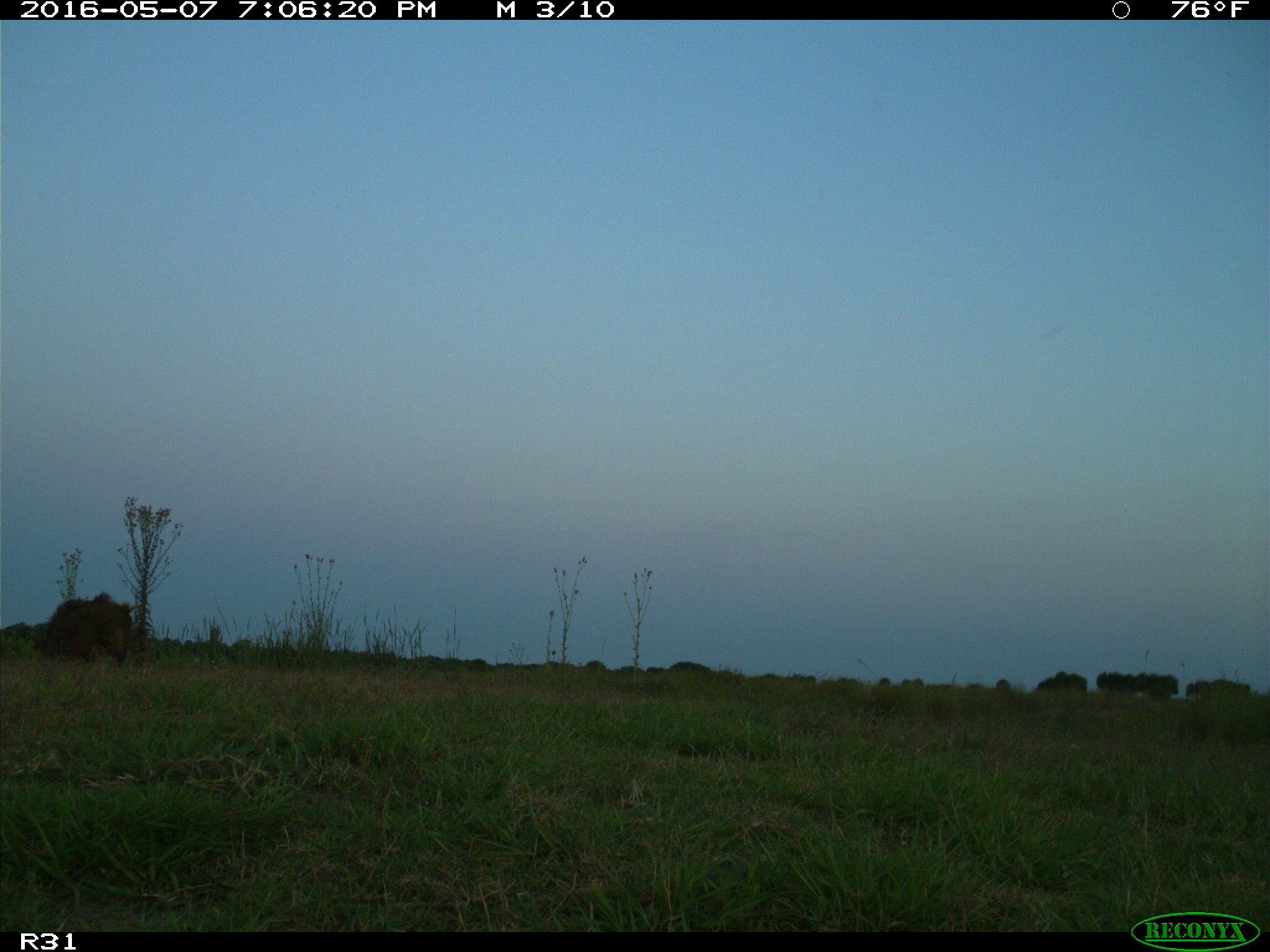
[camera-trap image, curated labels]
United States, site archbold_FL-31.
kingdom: Animalia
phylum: Chordata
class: Mammalia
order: Artiodactyla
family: Suidae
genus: Sus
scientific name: Sus scrofa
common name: wild boar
Sus scrofa (wild boar).